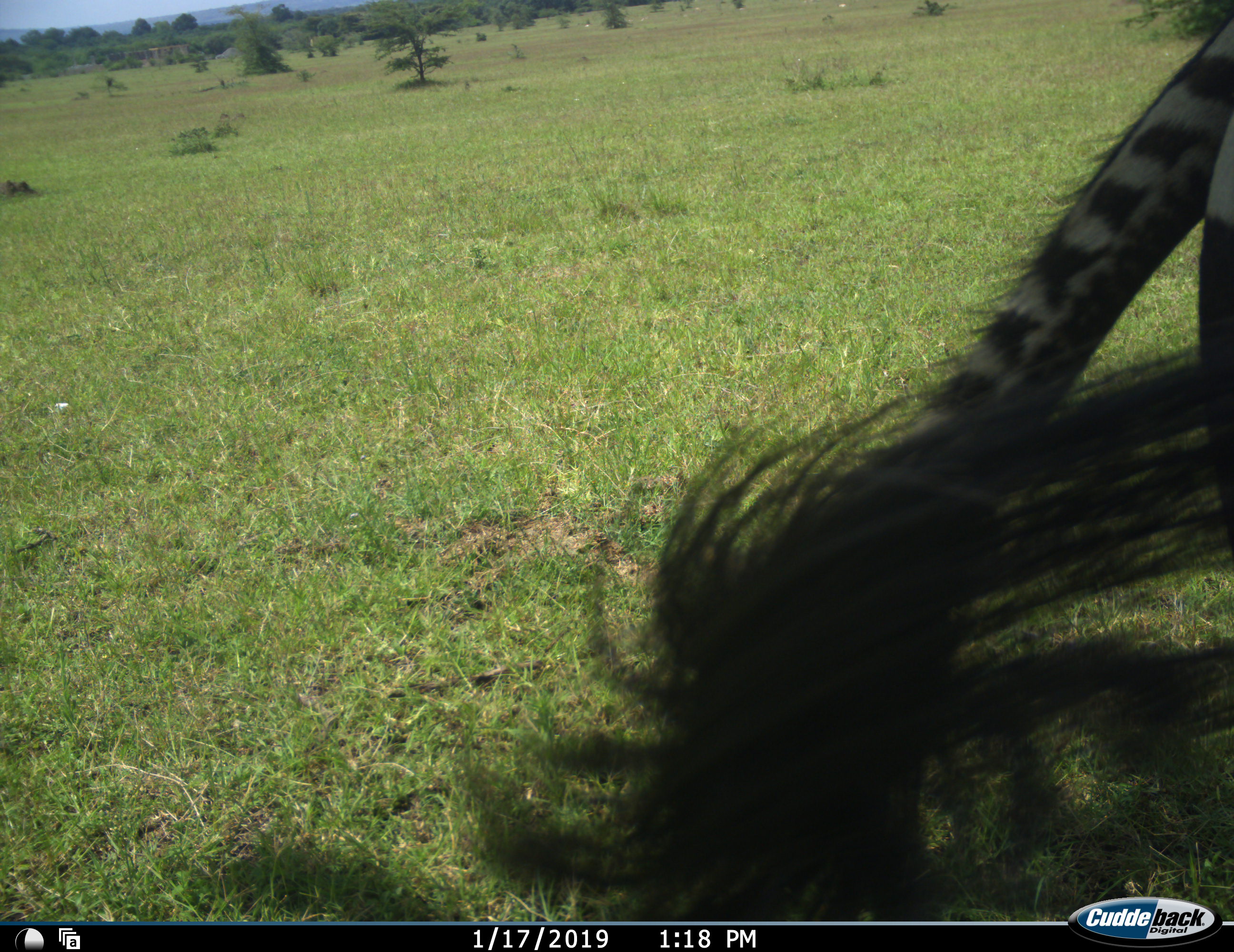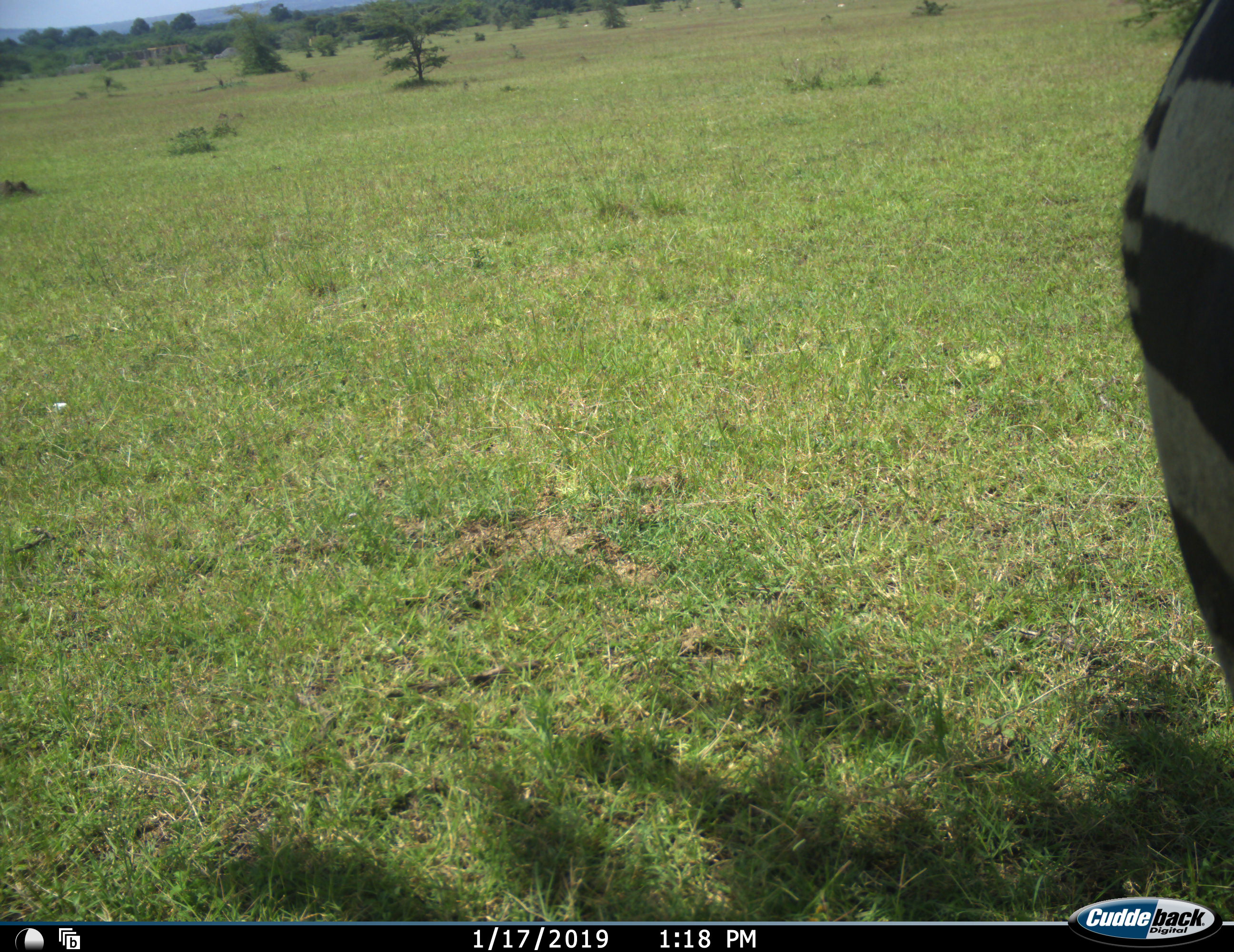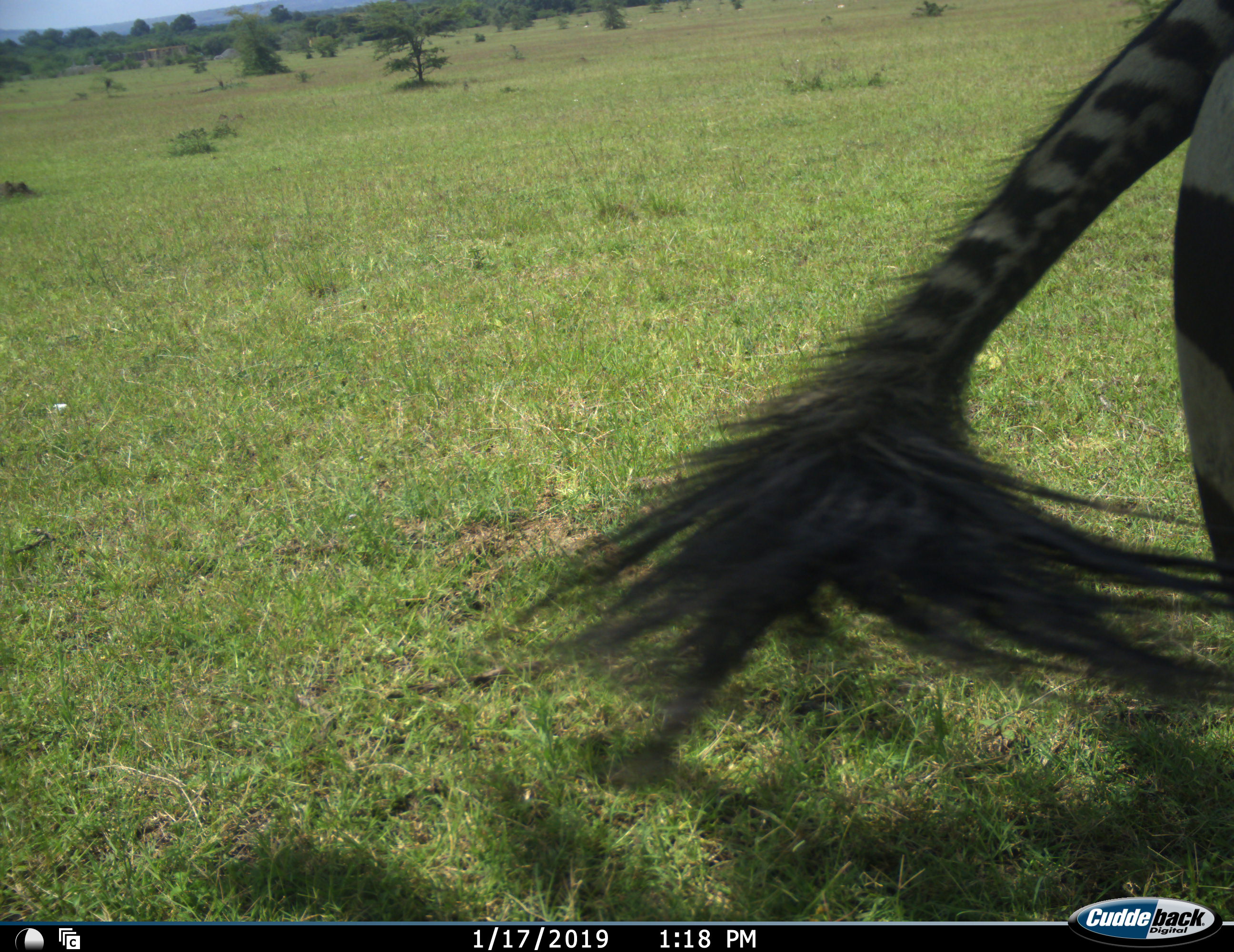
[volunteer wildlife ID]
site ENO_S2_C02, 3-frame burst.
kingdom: Animalia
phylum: Chordata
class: Mammalia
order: Perissodactyla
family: Equidae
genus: Equus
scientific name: Equus quagga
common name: plains zebra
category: zebraplains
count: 1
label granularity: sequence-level